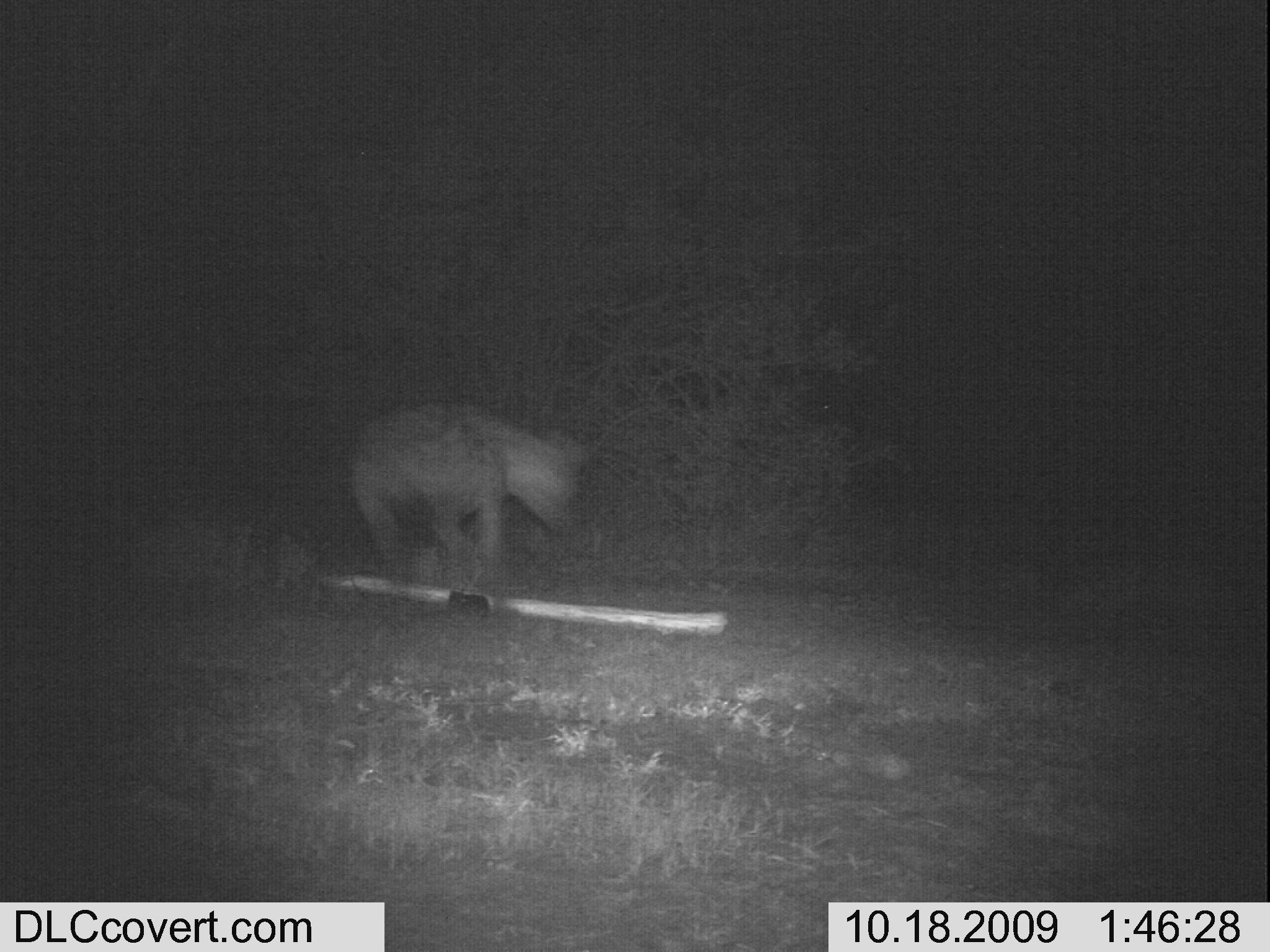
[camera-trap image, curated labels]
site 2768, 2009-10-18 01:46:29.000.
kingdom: Animalia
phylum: Chordata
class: Mammalia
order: Carnivora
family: Hyaenidae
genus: Crocuta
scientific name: Crocuta crocuta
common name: spotted hyena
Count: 1.